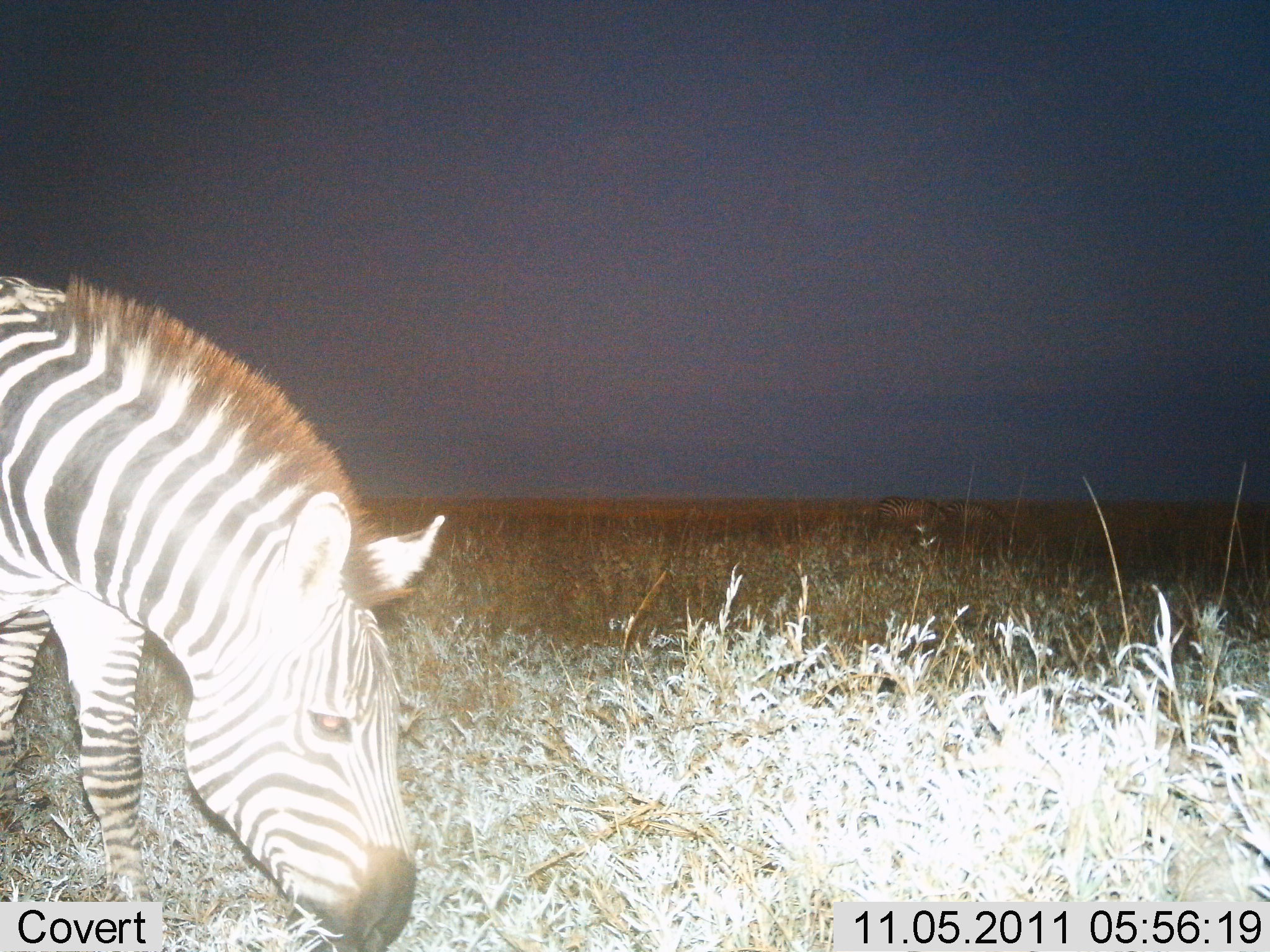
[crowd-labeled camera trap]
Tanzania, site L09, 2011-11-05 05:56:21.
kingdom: Animalia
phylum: Chordata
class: Mammalia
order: Perissodactyla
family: Equidae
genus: Equus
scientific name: Equus quagga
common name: plains zebra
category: zebra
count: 1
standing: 25%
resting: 0%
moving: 0%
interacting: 0%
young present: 0%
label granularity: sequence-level